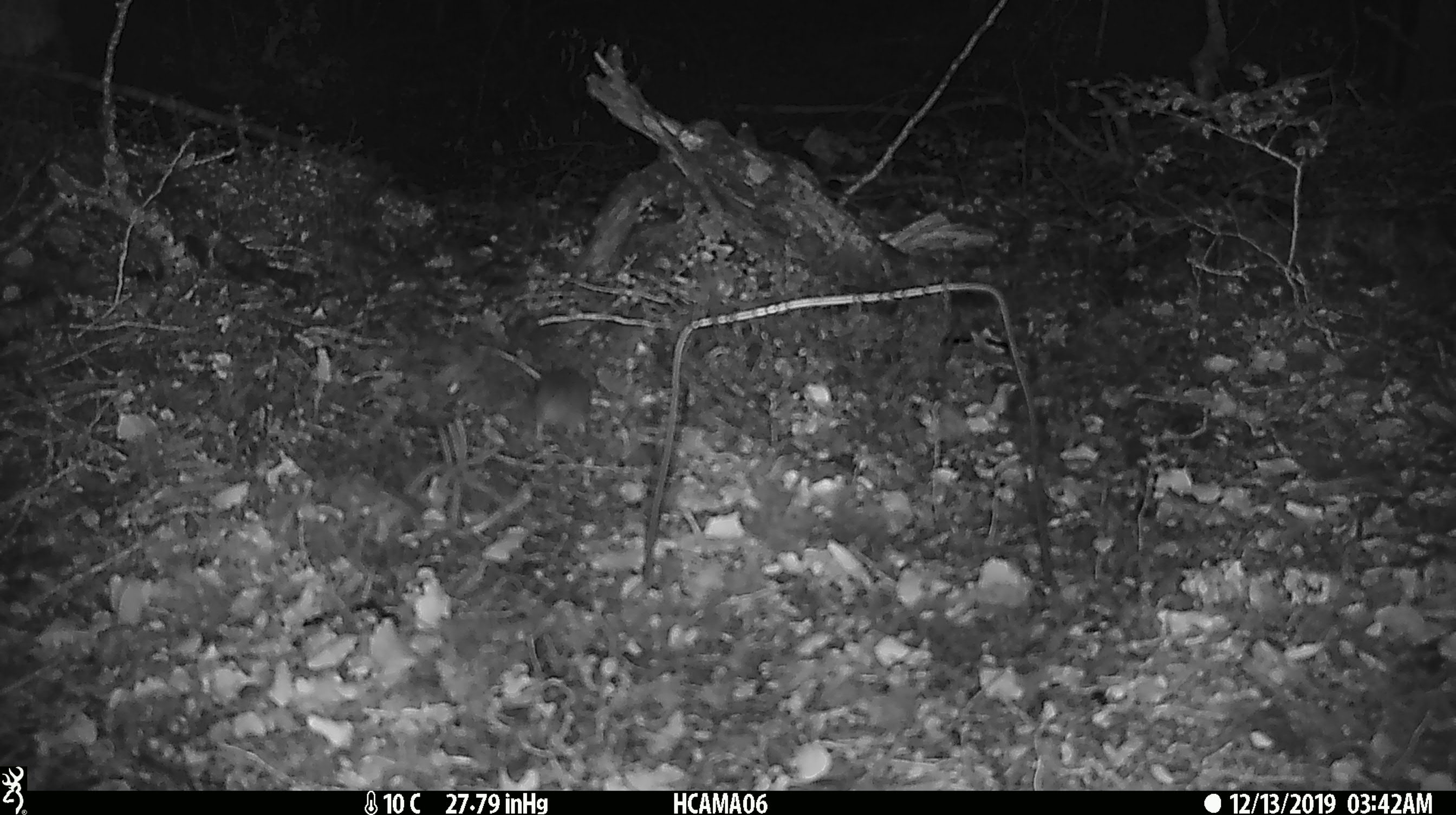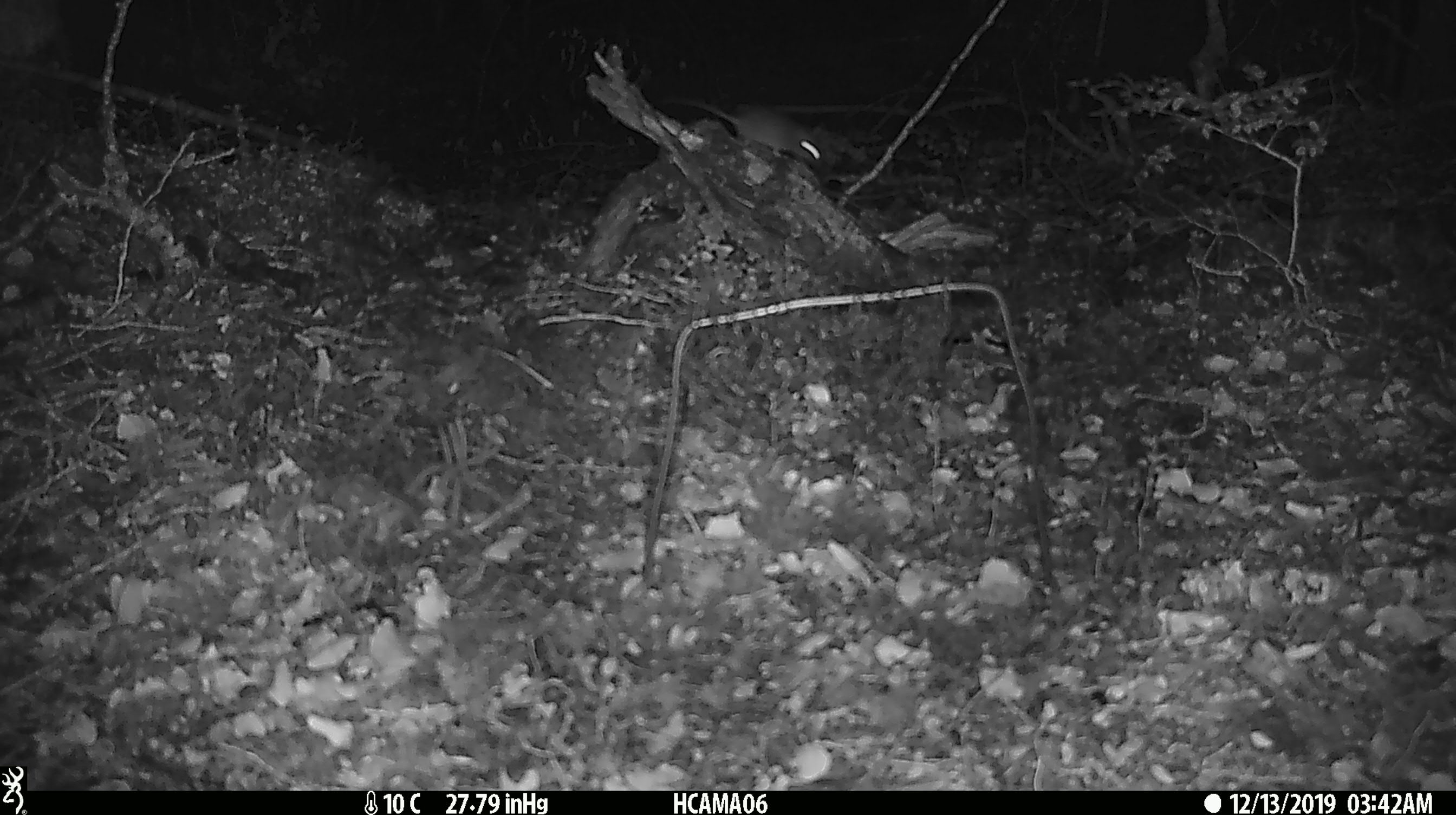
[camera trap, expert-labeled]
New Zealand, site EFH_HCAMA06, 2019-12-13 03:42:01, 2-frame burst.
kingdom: Animalia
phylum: Chordata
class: Mammalia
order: Rodentia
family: Muridae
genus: Mus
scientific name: Mus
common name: mouse